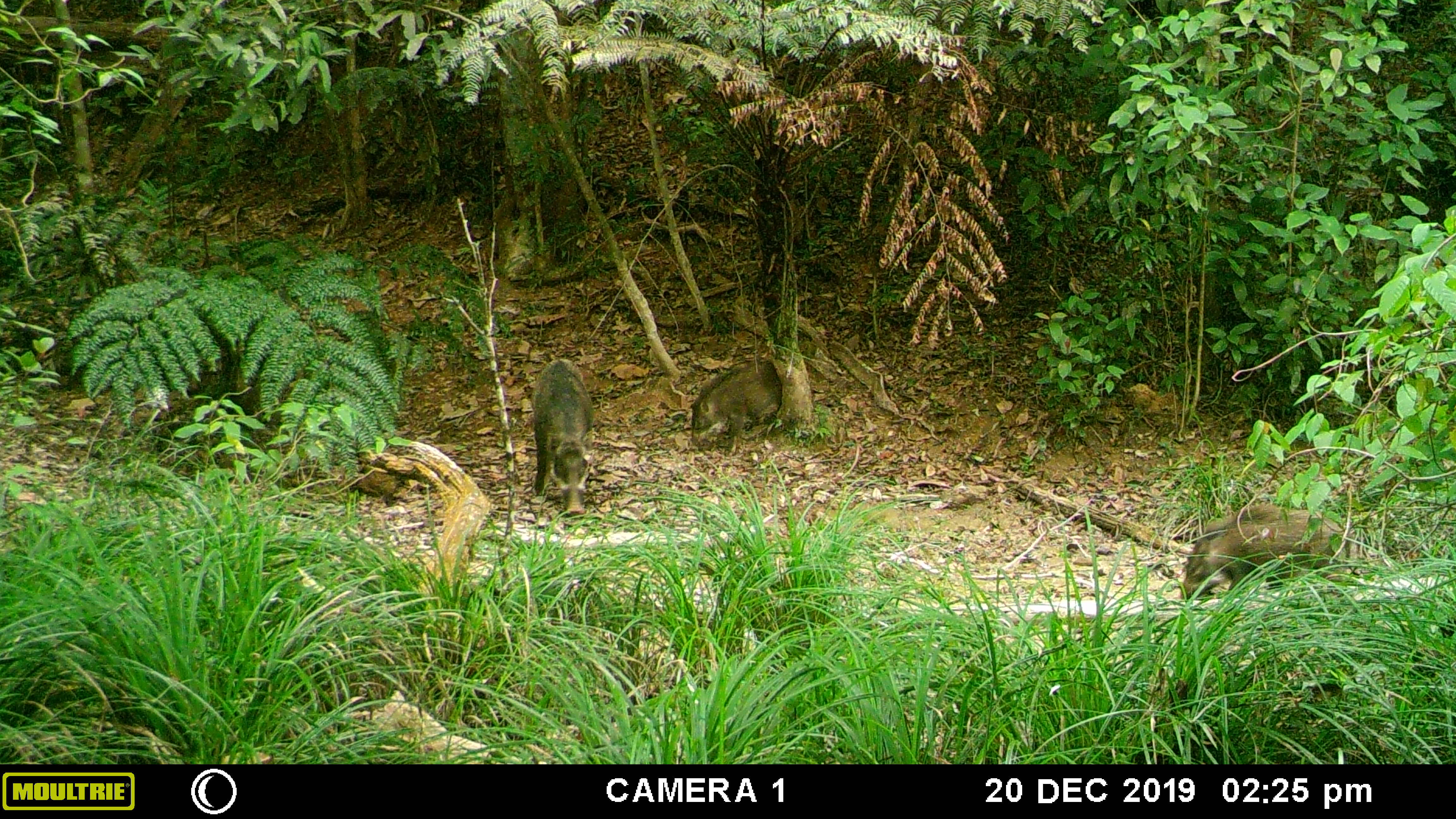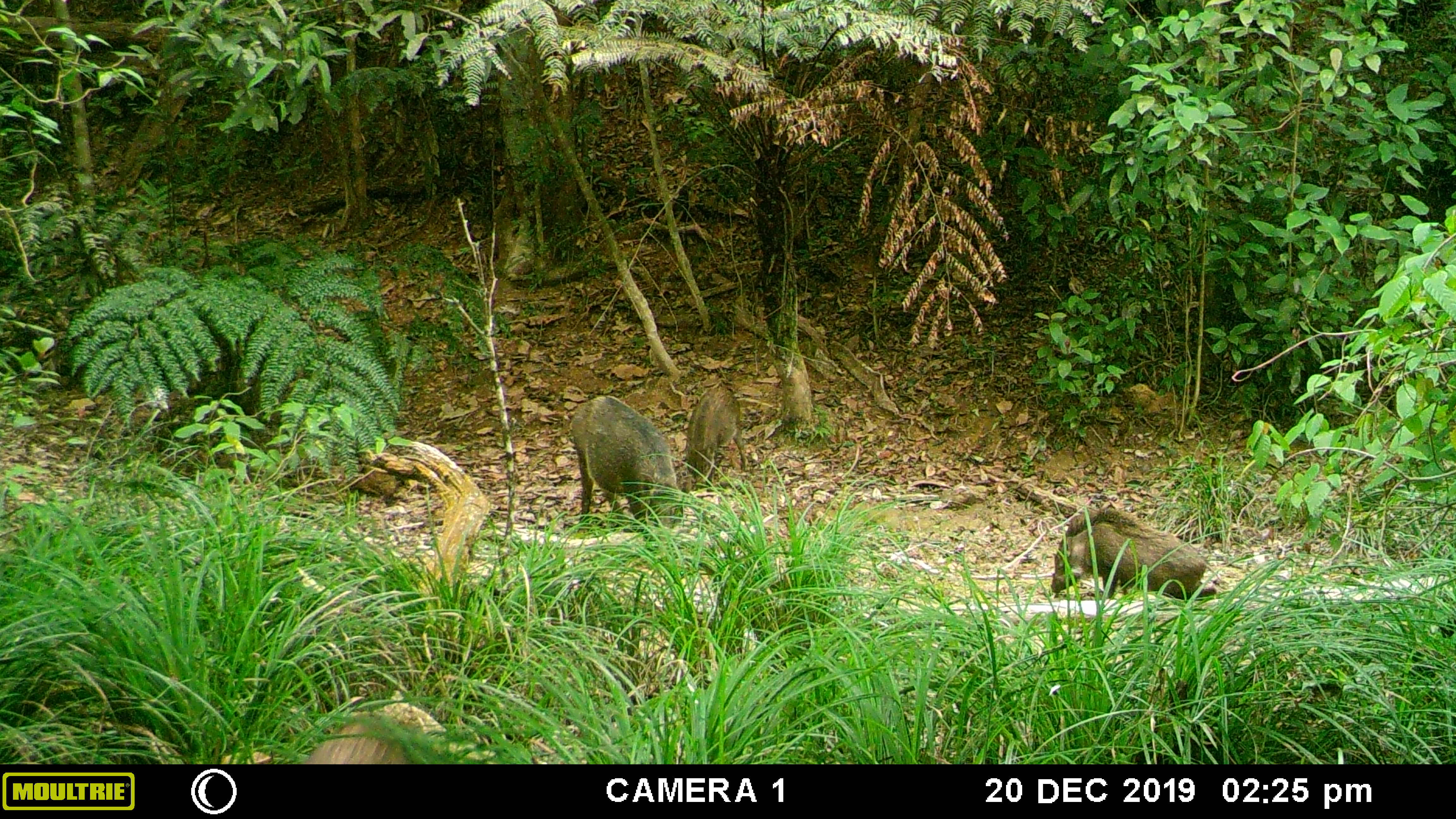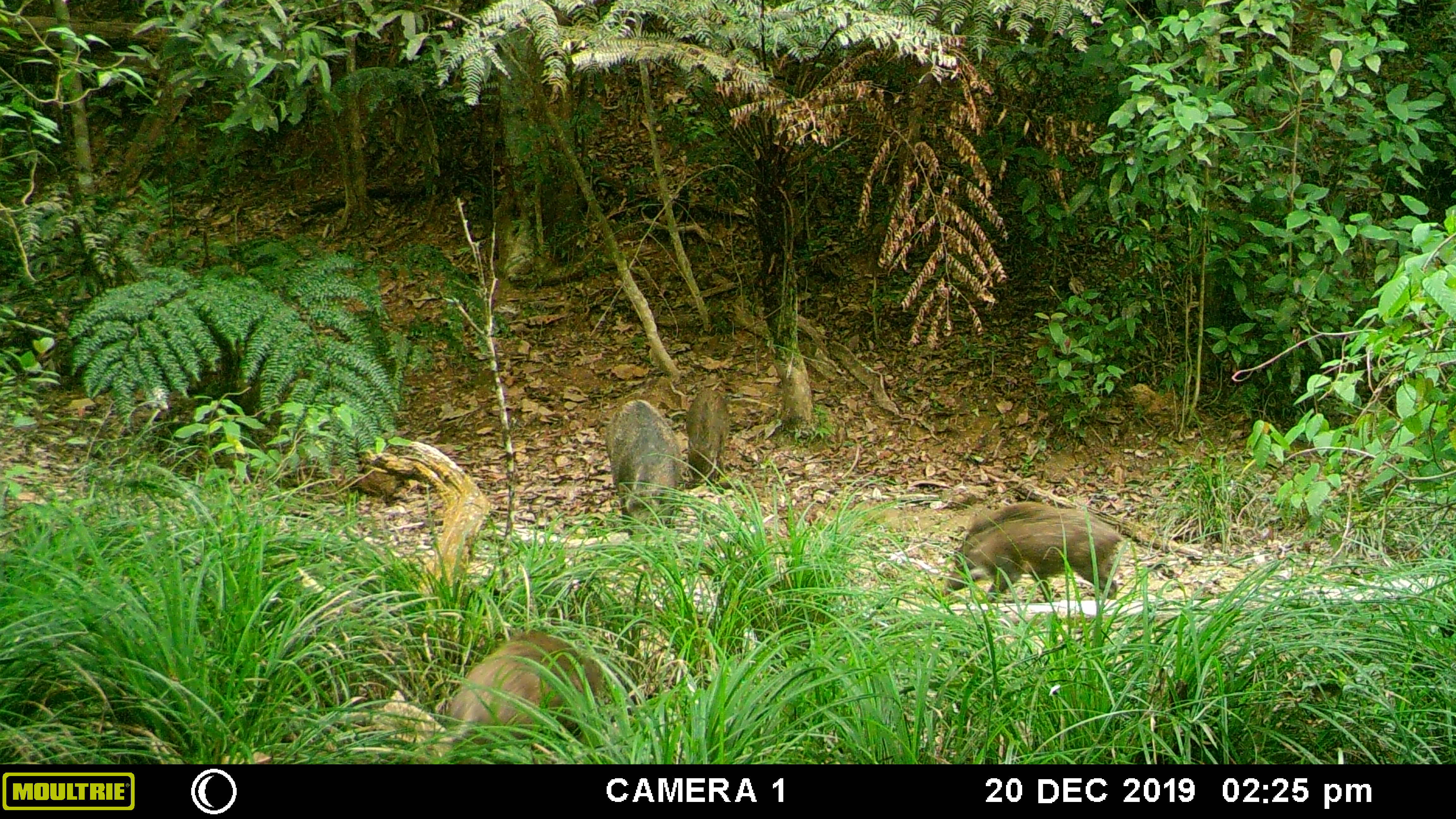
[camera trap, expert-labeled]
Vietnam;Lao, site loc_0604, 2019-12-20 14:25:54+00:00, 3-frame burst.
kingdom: Animalia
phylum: Chordata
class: Mammalia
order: Artiodactyla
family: Suidae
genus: Sus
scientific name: Sus scrofa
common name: eurasian wild pig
Eurasian wild pig (Sus scrofa). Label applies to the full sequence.